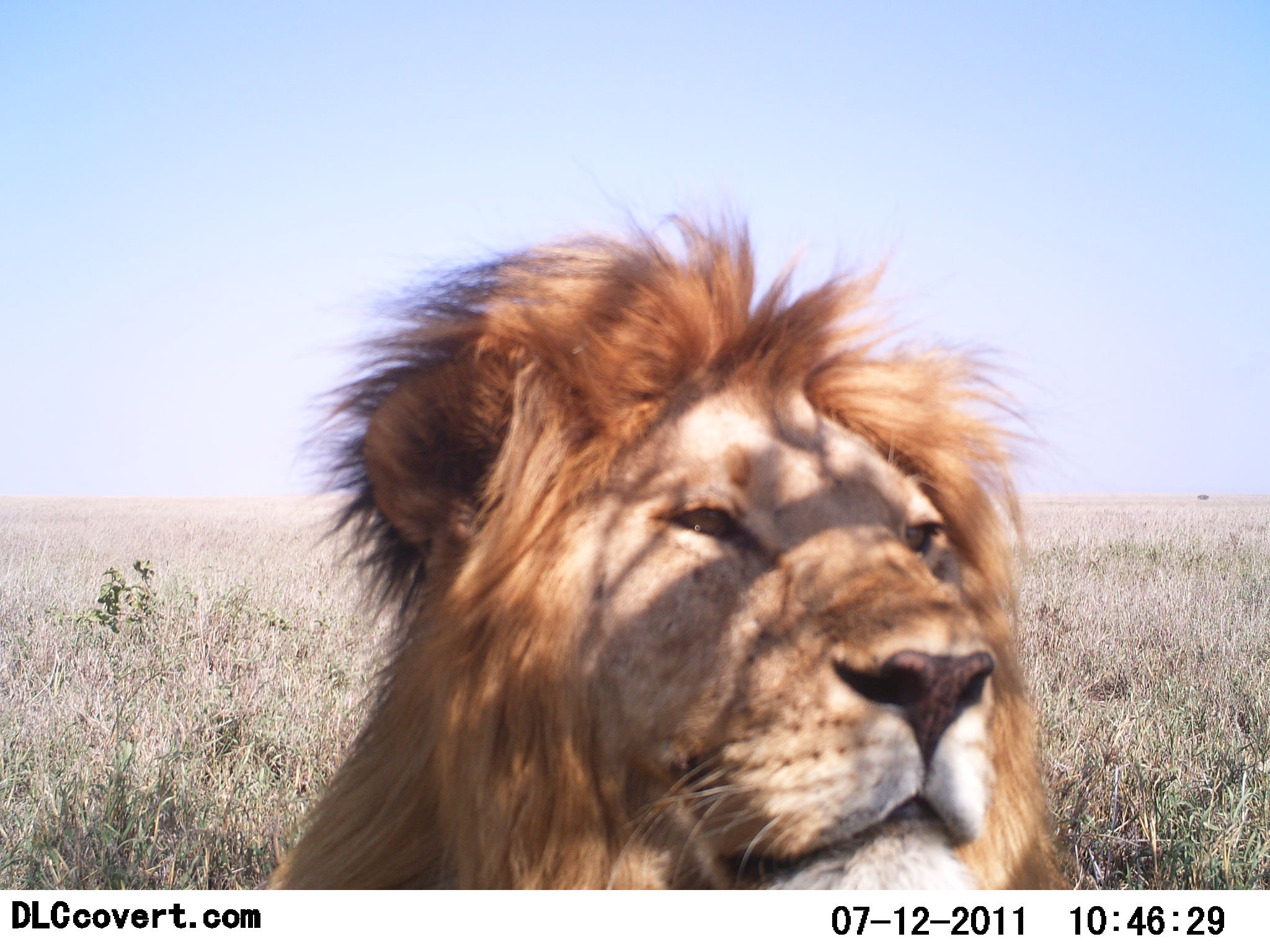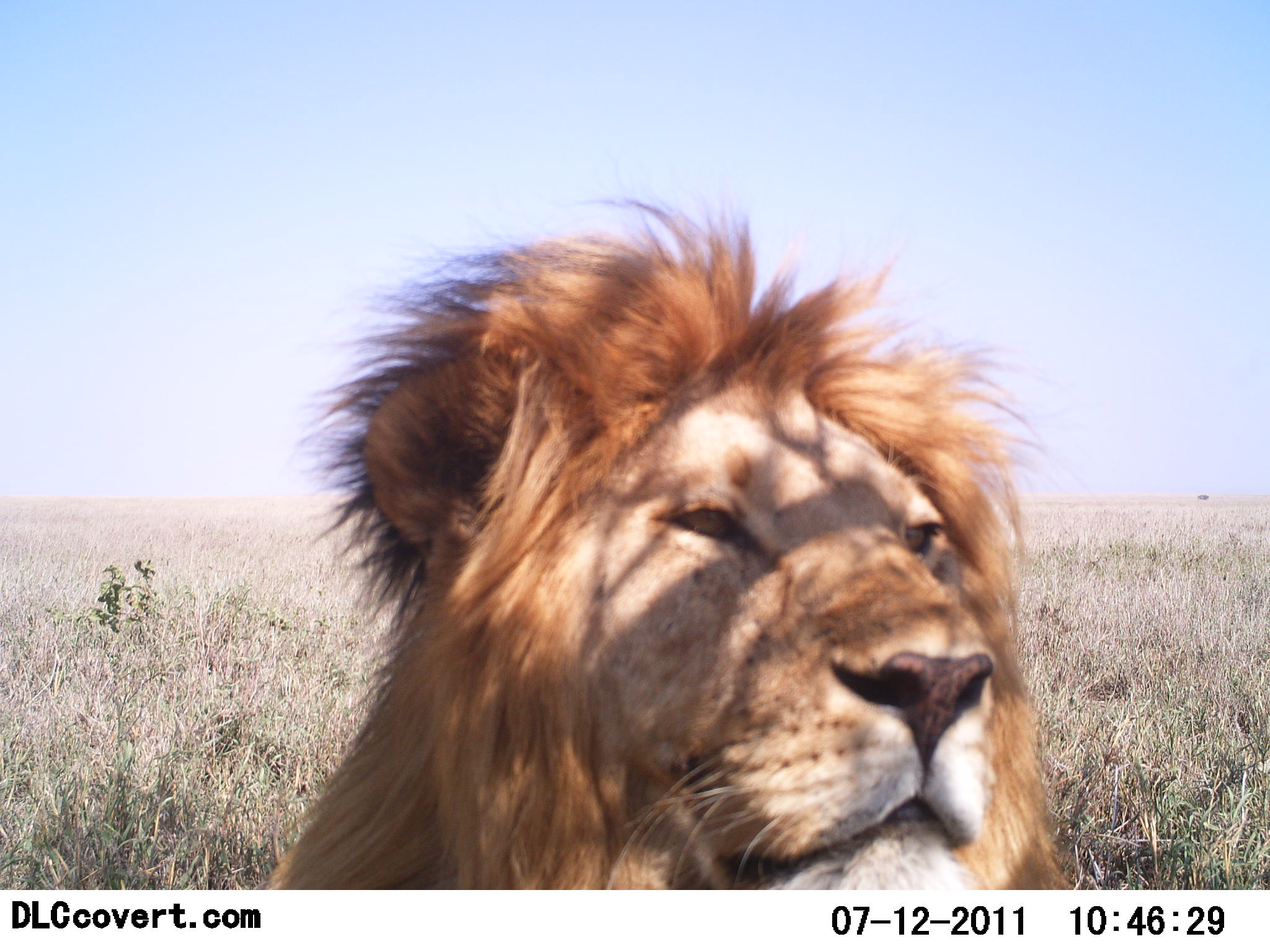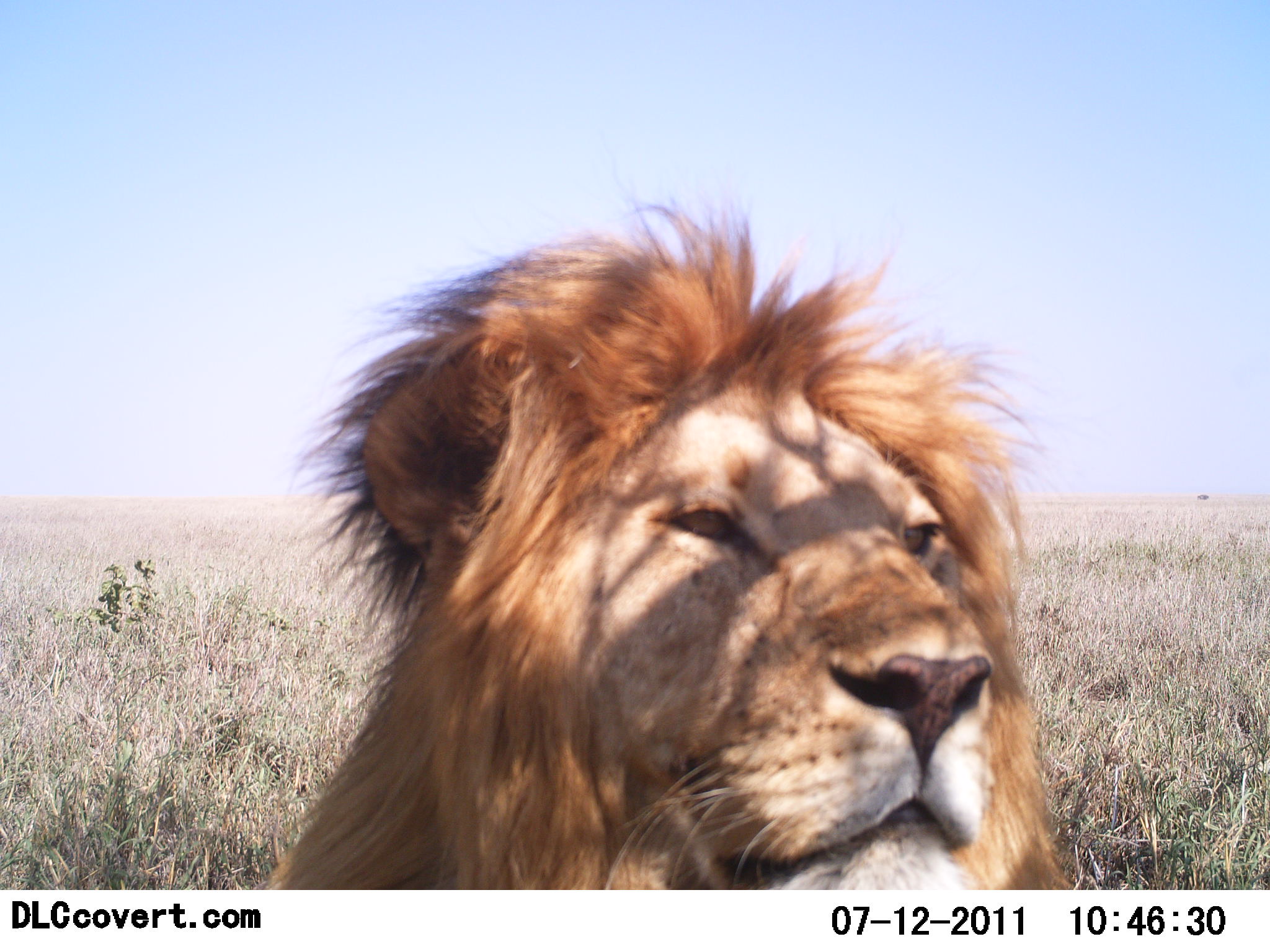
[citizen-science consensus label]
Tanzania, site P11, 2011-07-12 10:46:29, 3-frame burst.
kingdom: Animalia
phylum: Chordata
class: Mammalia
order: Carnivora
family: Felidae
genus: Panthera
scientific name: Panthera leo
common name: lion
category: lionmale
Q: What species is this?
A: Lionmale (lion) (Panthera leo).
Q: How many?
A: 1.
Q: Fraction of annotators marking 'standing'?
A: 10%.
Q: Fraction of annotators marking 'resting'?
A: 90%.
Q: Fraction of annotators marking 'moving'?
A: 0%.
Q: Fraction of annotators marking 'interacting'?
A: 0%.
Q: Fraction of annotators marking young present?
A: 0%.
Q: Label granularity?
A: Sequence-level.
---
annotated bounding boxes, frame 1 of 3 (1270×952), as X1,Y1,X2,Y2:
animal: 261,191,1071,889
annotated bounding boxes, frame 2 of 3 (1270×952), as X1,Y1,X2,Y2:
animal: 261,193,1079,890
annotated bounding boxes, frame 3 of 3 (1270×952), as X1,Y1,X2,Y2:
animal: 258,187,1069,889